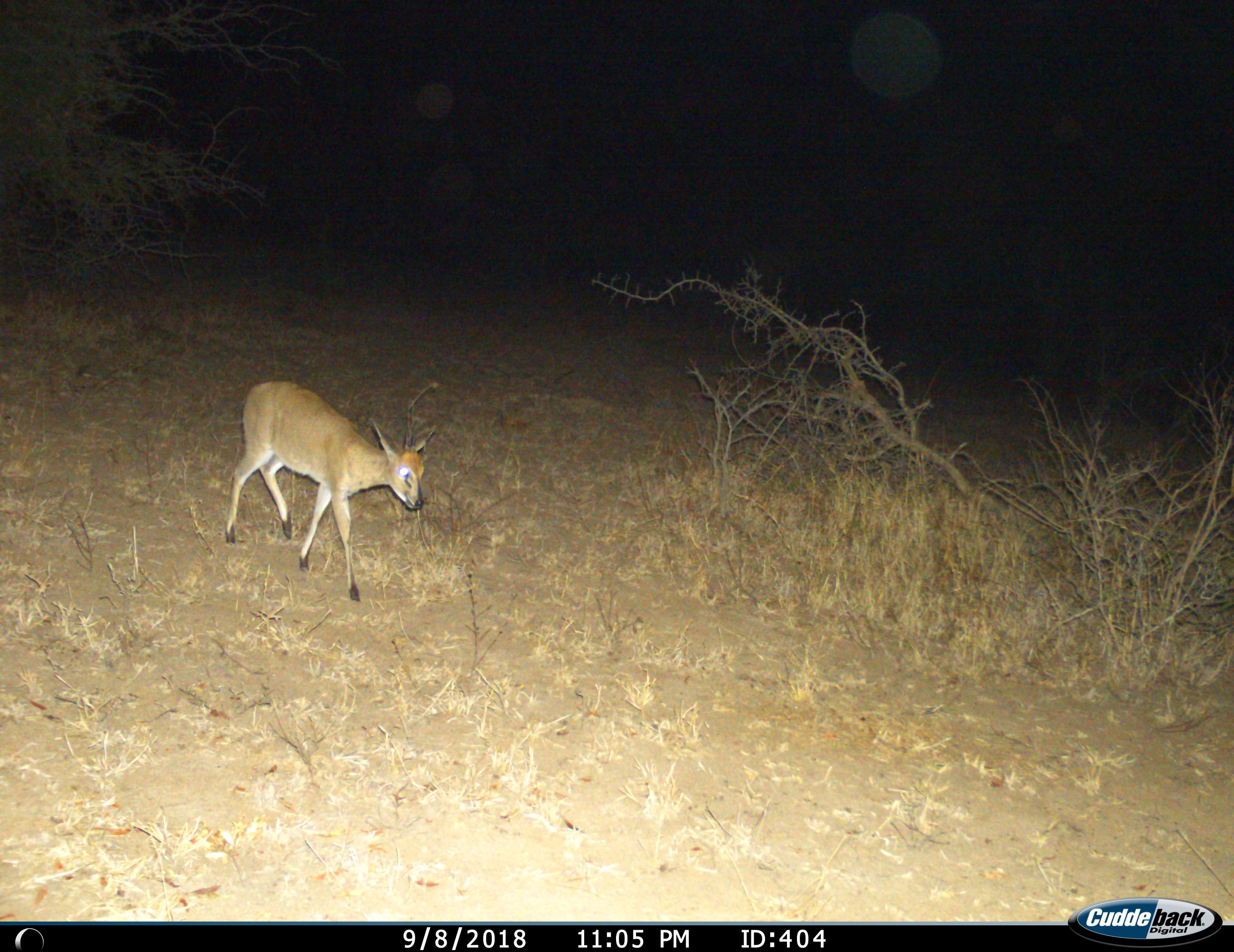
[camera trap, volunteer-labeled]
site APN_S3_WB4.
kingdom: Animalia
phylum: Chordata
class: Mammalia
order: Artiodactyla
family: Bovidae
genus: Sylvicapra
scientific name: Sylvicapra grimmia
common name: common duiker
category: duikercommongrey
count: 1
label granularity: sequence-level